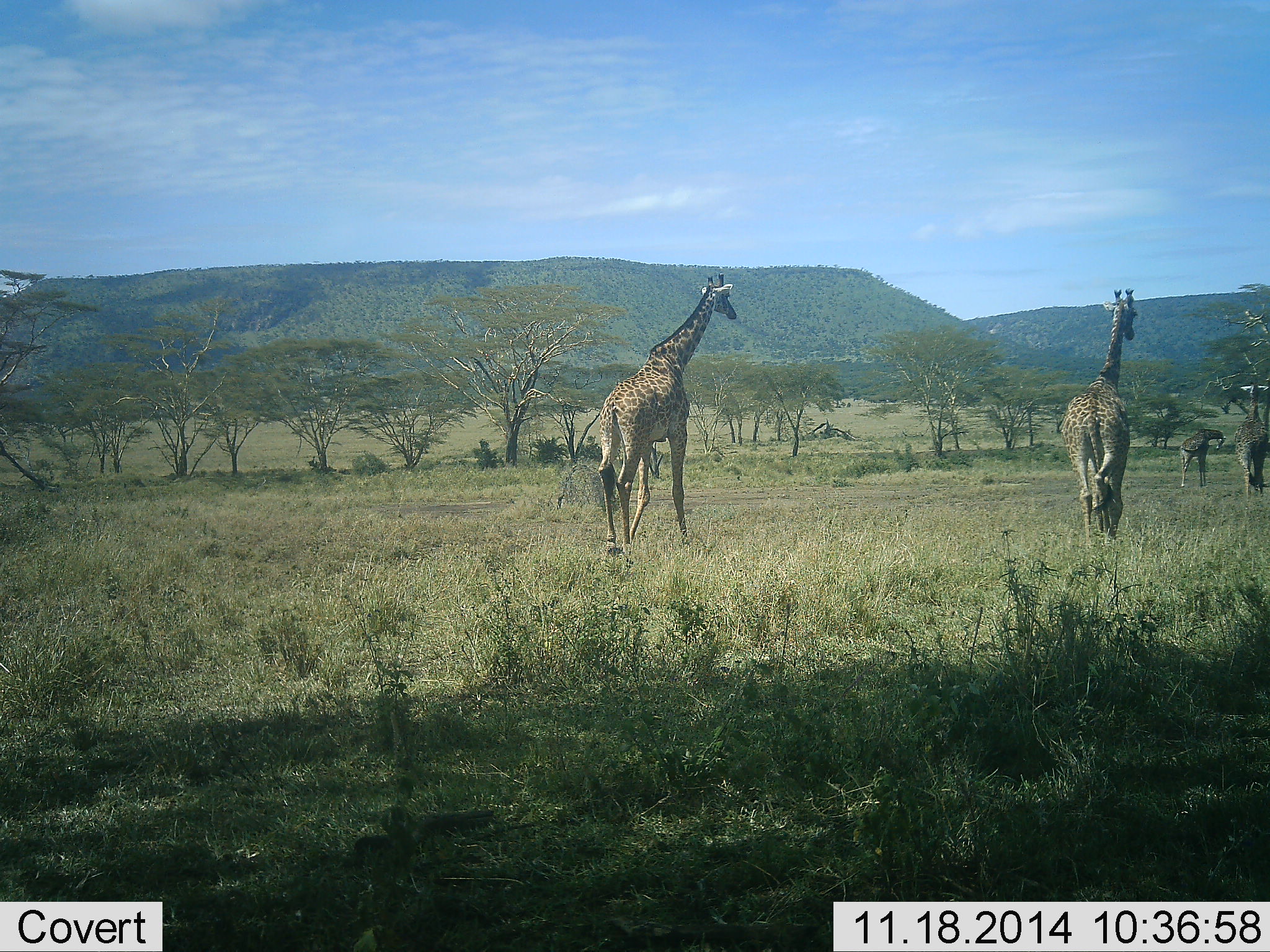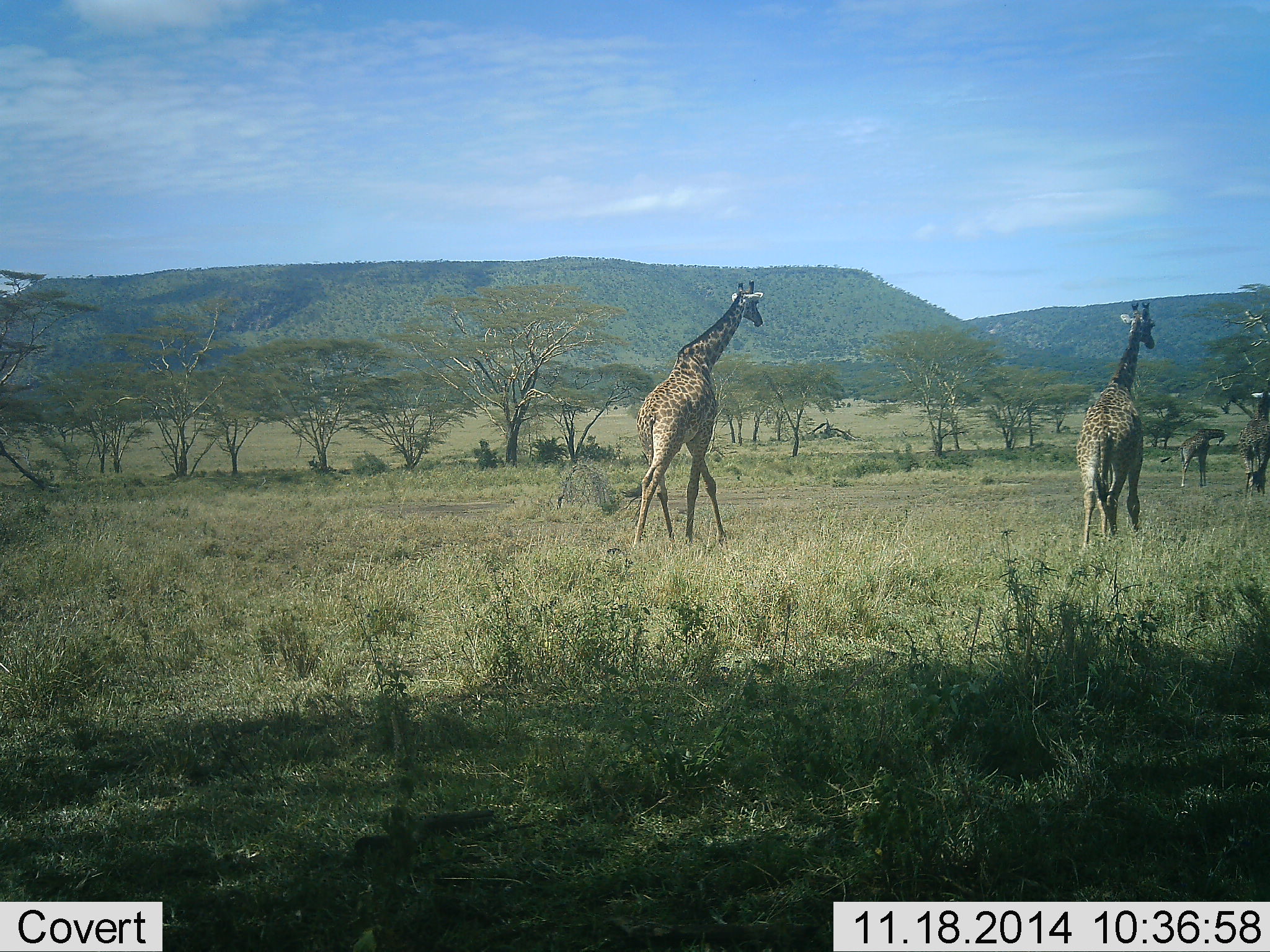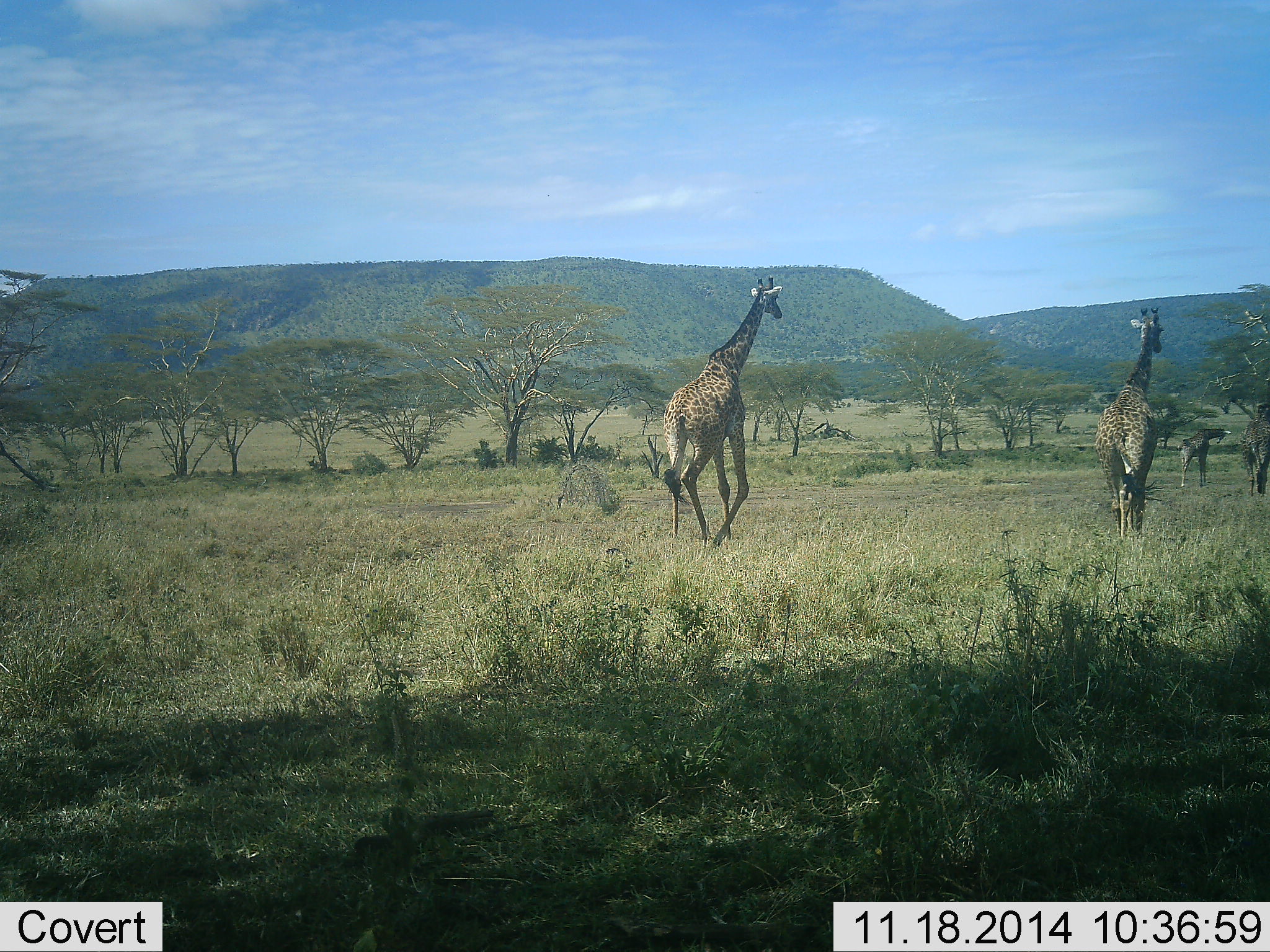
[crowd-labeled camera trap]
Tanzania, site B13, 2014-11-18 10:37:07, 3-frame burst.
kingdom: Animalia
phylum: Chordata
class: Mammalia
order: Artiodactyla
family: Giraffidae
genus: Giraffa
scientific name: Giraffa camelopardalis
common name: giraffe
Giraffe (Giraffa camelopardalis), count 4. Behavior (volunteer vote fractions): standing 20%, resting 0%, moving 100%, interacting 0%. Young present (vote fraction): 10%. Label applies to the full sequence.